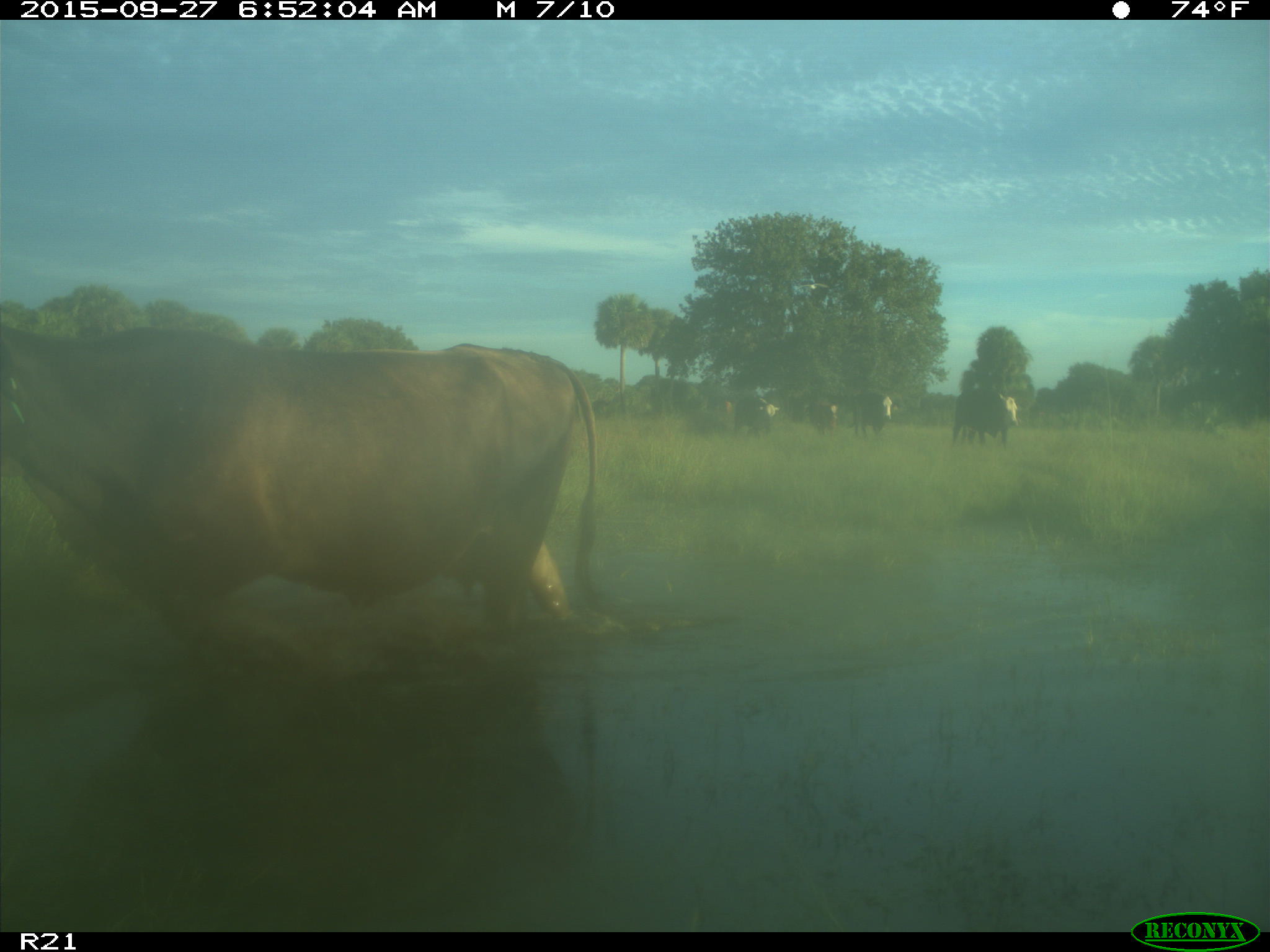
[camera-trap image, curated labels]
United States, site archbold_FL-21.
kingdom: Animalia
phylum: Chordata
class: Mammalia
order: Artiodactyla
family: Bovidae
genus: Bos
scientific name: Bos taurus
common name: domestic cow